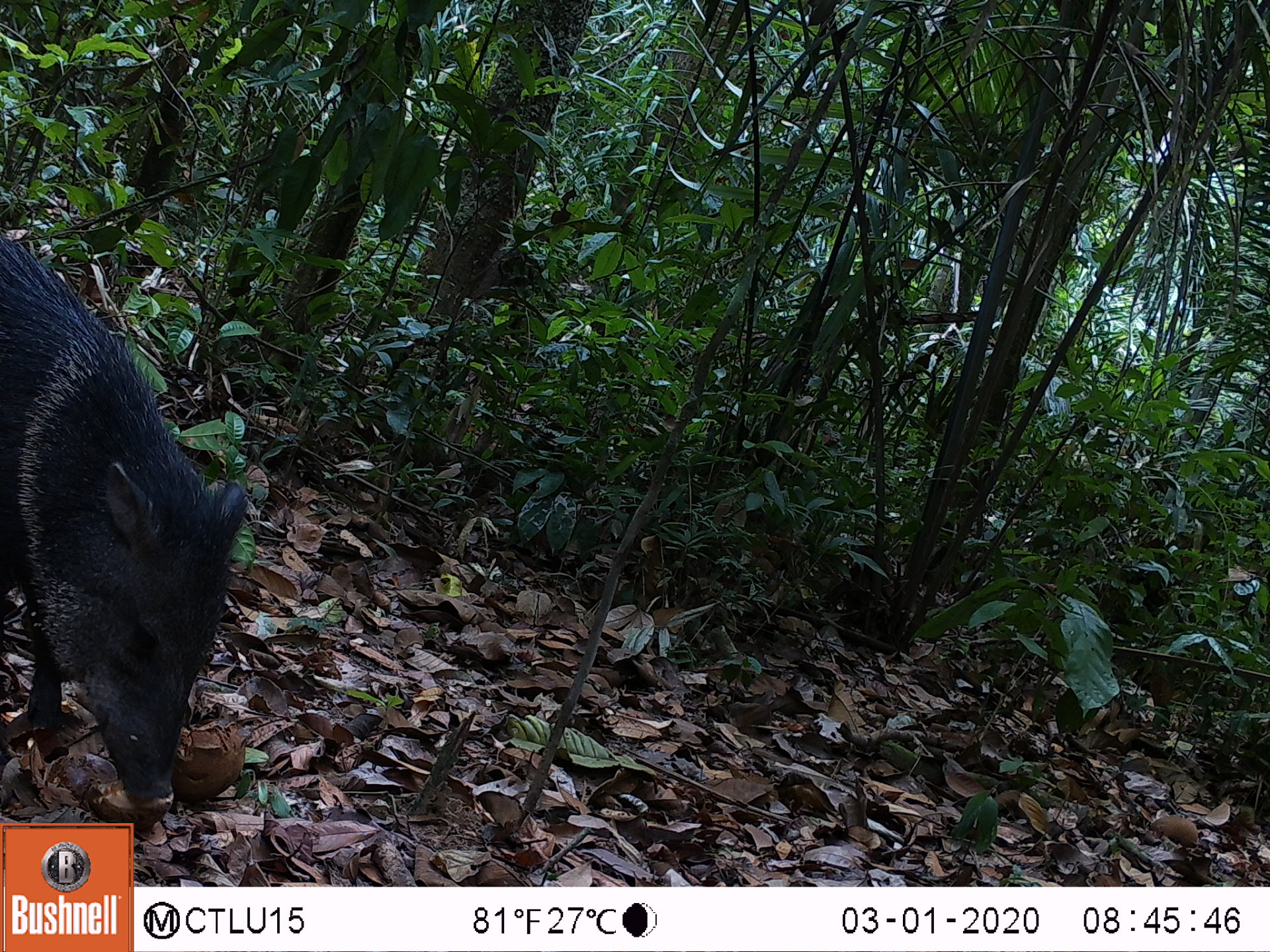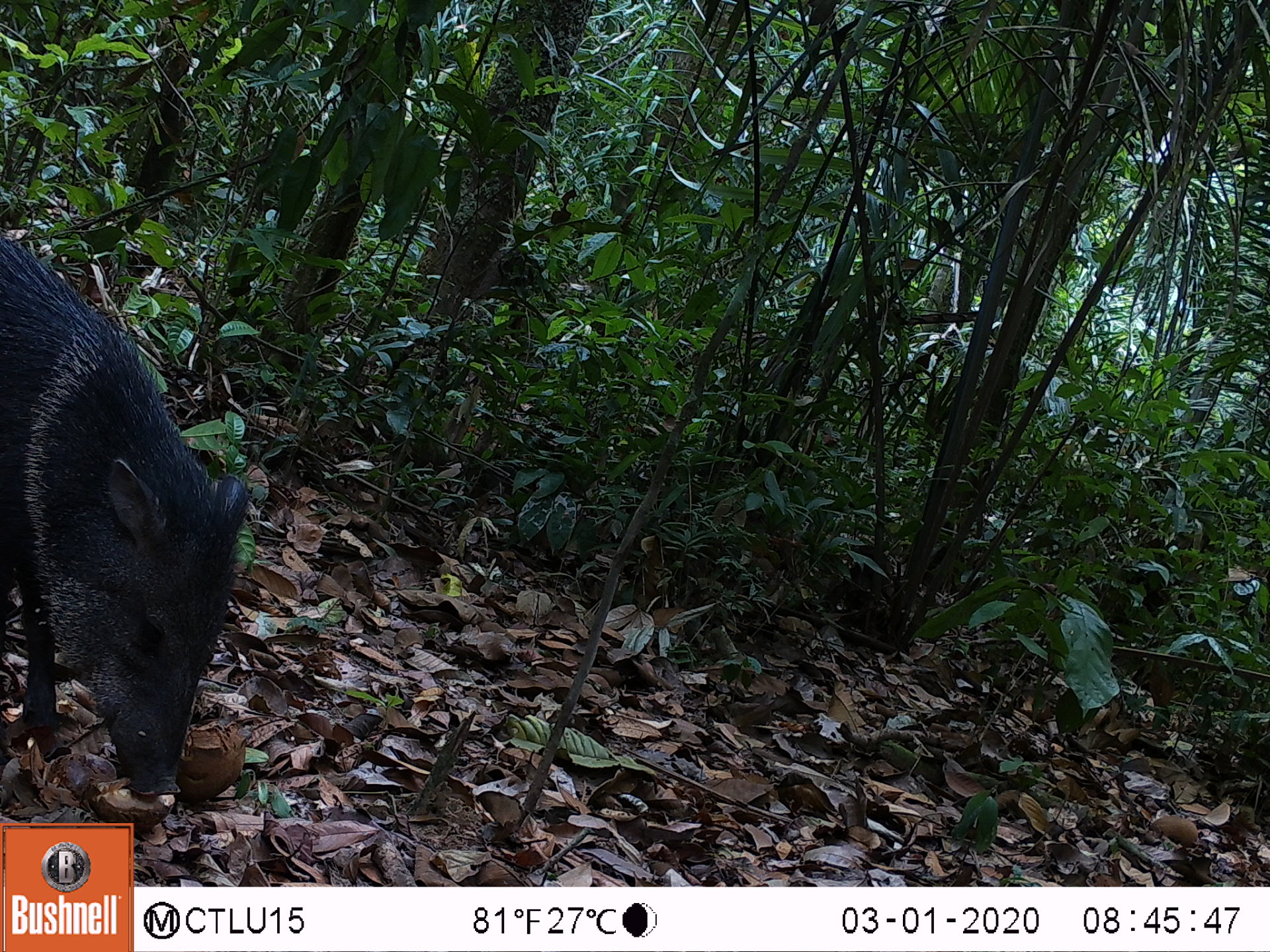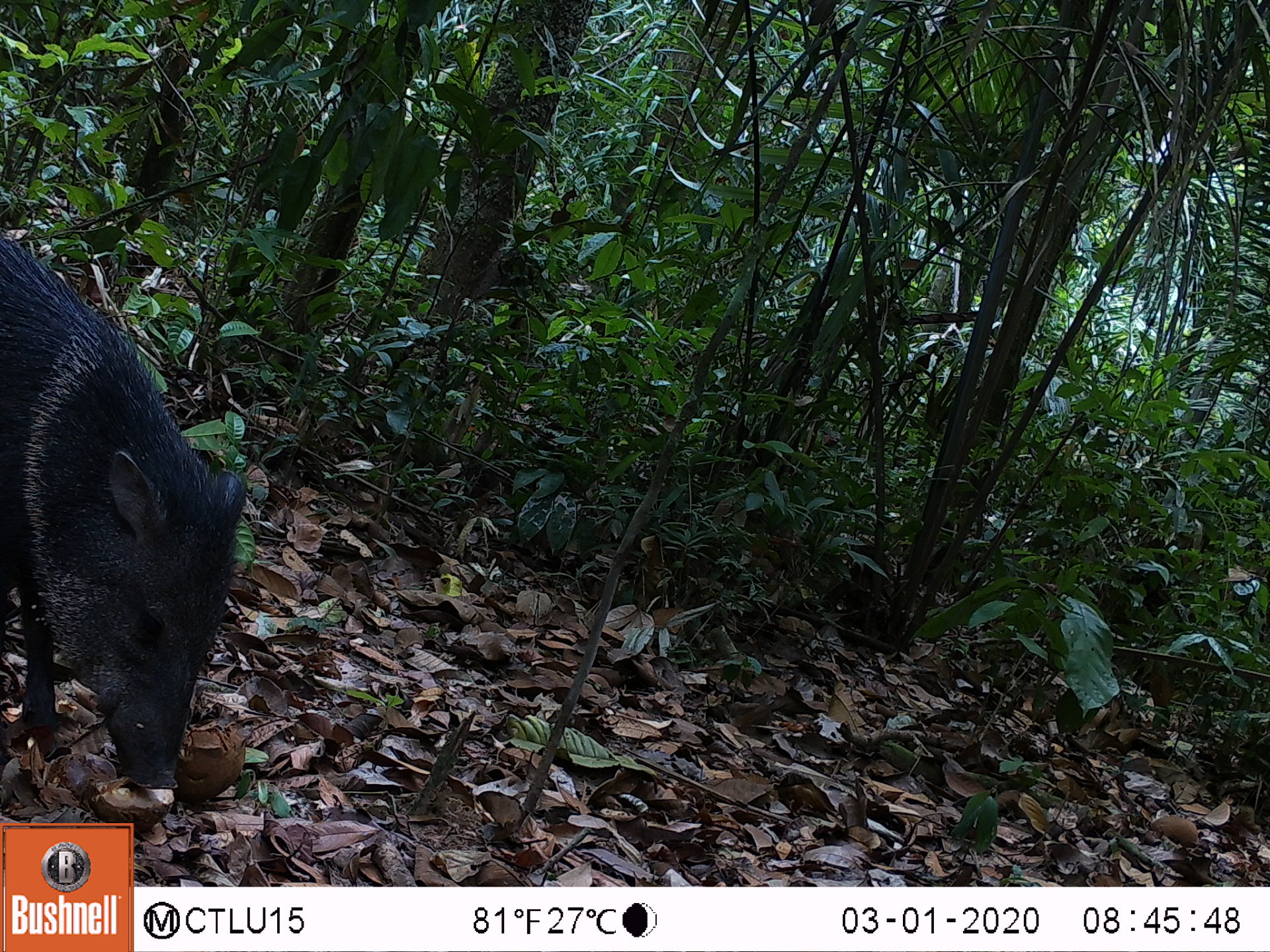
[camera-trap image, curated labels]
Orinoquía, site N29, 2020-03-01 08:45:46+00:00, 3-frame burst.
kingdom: Animalia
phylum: Chordata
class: Mammalia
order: Artiodactyla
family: Tayassuidae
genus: Pecari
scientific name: Pecari tajacu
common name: collared peccary